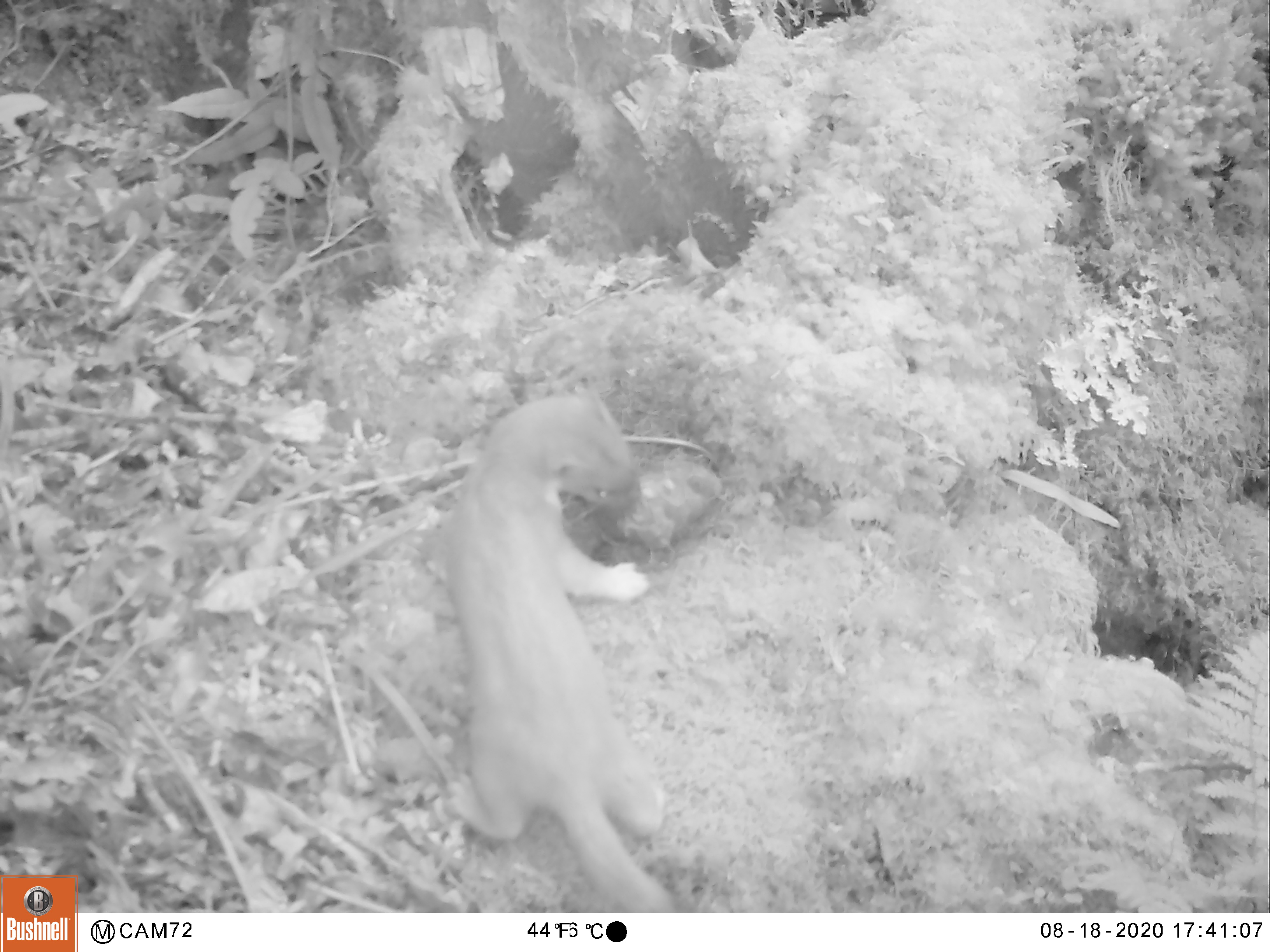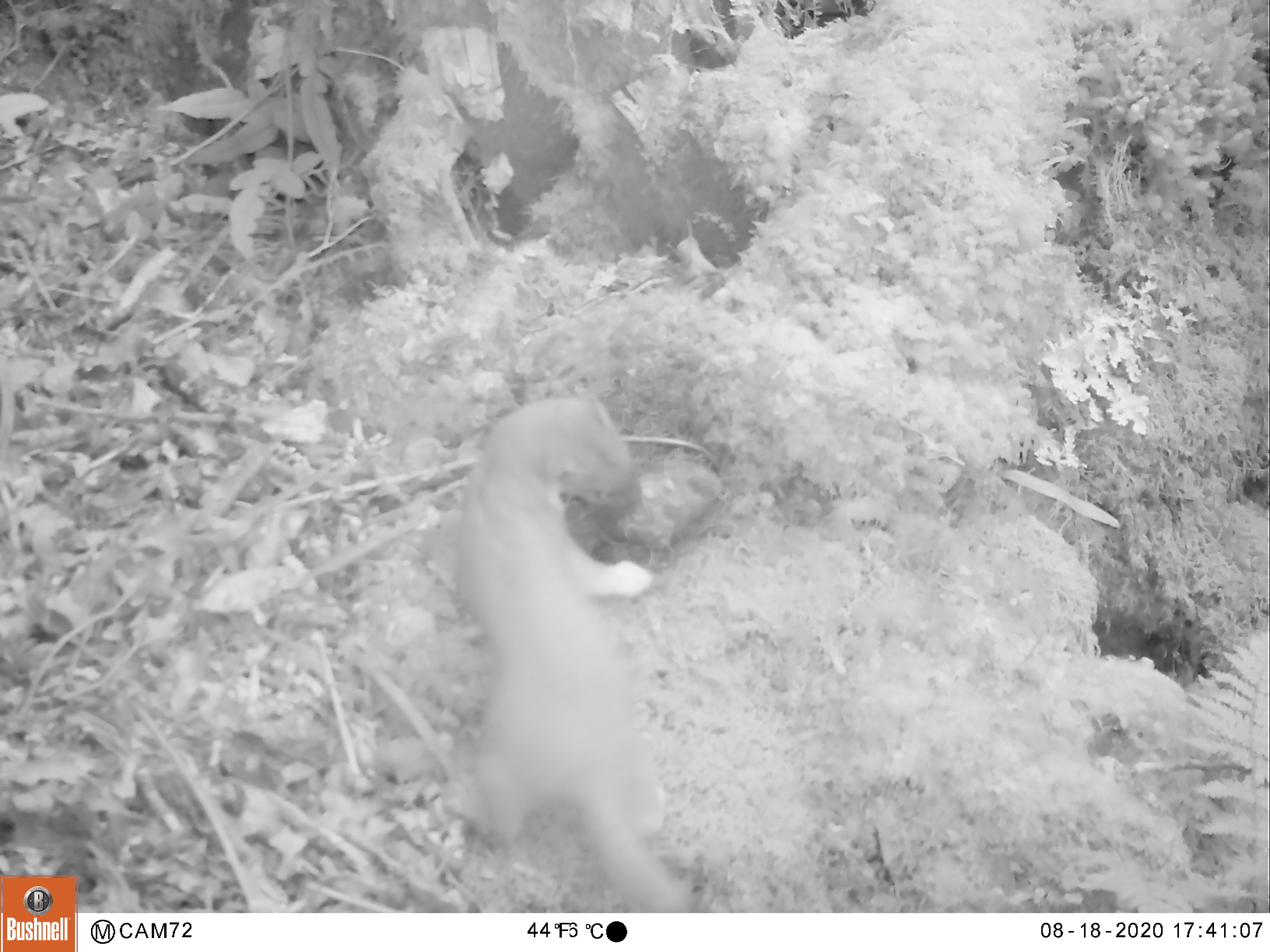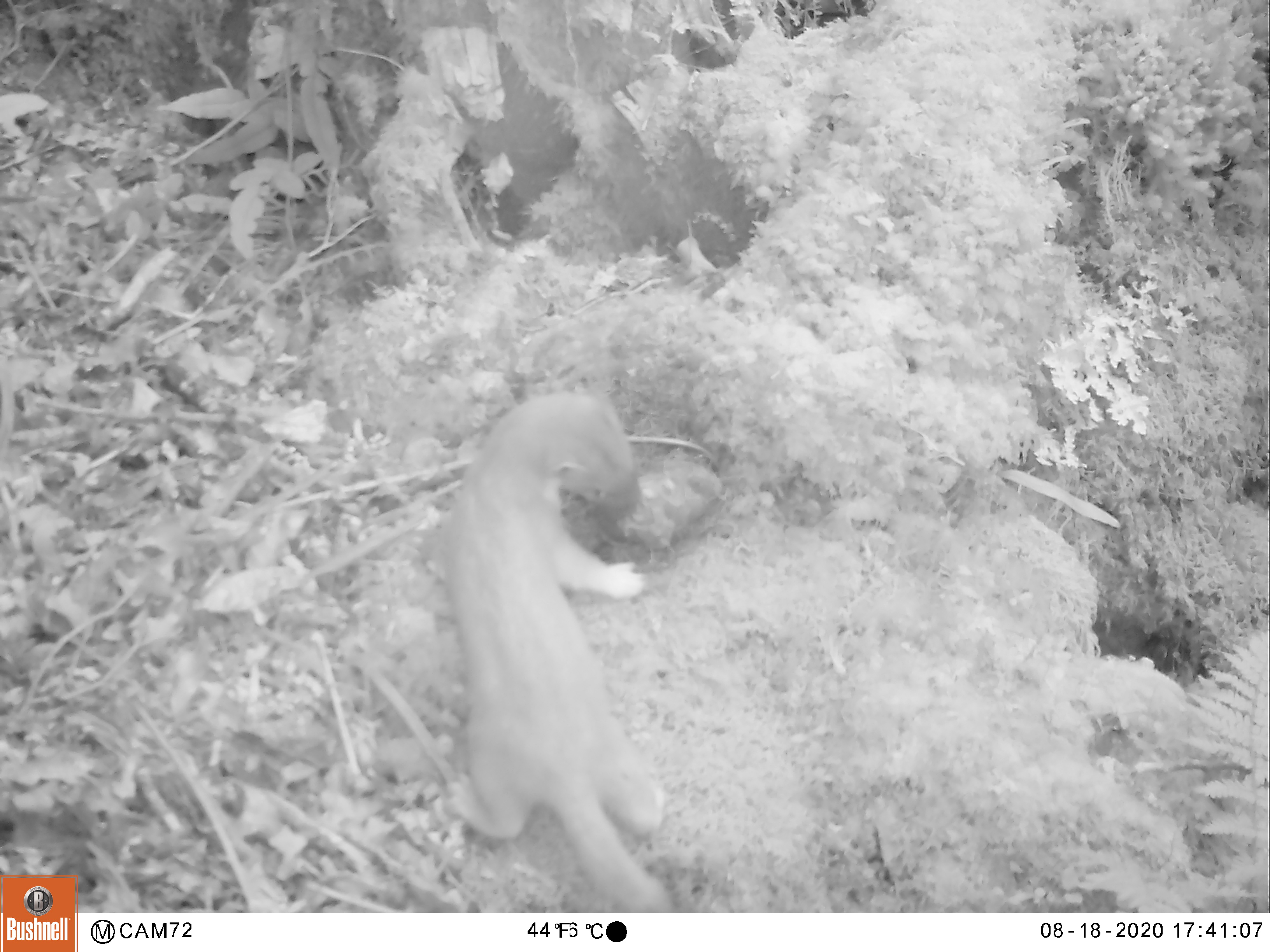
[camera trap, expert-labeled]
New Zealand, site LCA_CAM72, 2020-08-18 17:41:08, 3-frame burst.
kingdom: Animalia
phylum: Chordata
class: Mammalia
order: Carnivora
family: Mustelidae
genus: Mustela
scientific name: Mustela erminea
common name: stoat